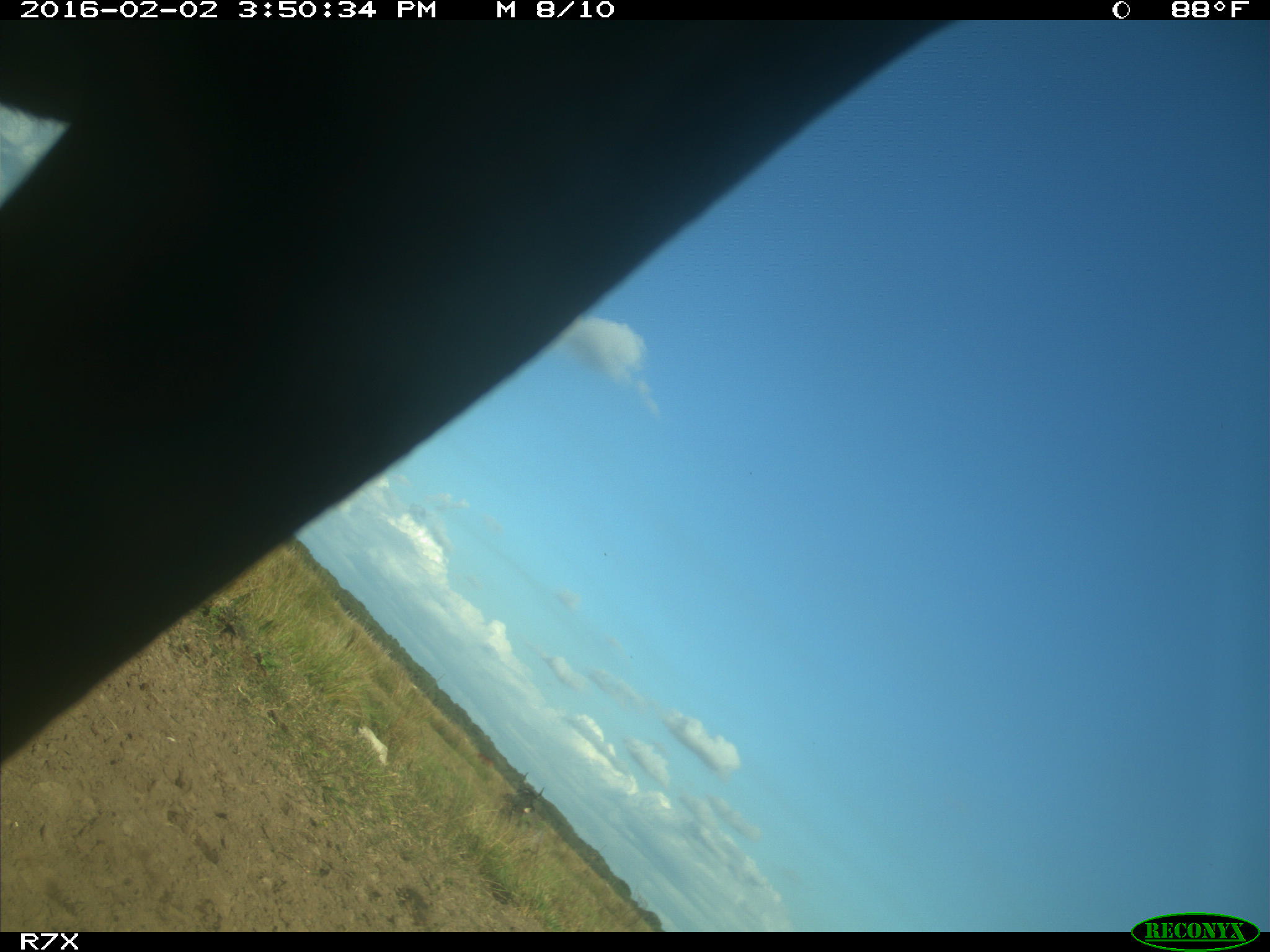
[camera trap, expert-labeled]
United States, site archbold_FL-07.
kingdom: Animalia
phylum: Chordata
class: Mammalia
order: Artiodactyla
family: Bovidae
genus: Bos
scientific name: Bos taurus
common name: domestic cow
Bos taurus (domestic cow).